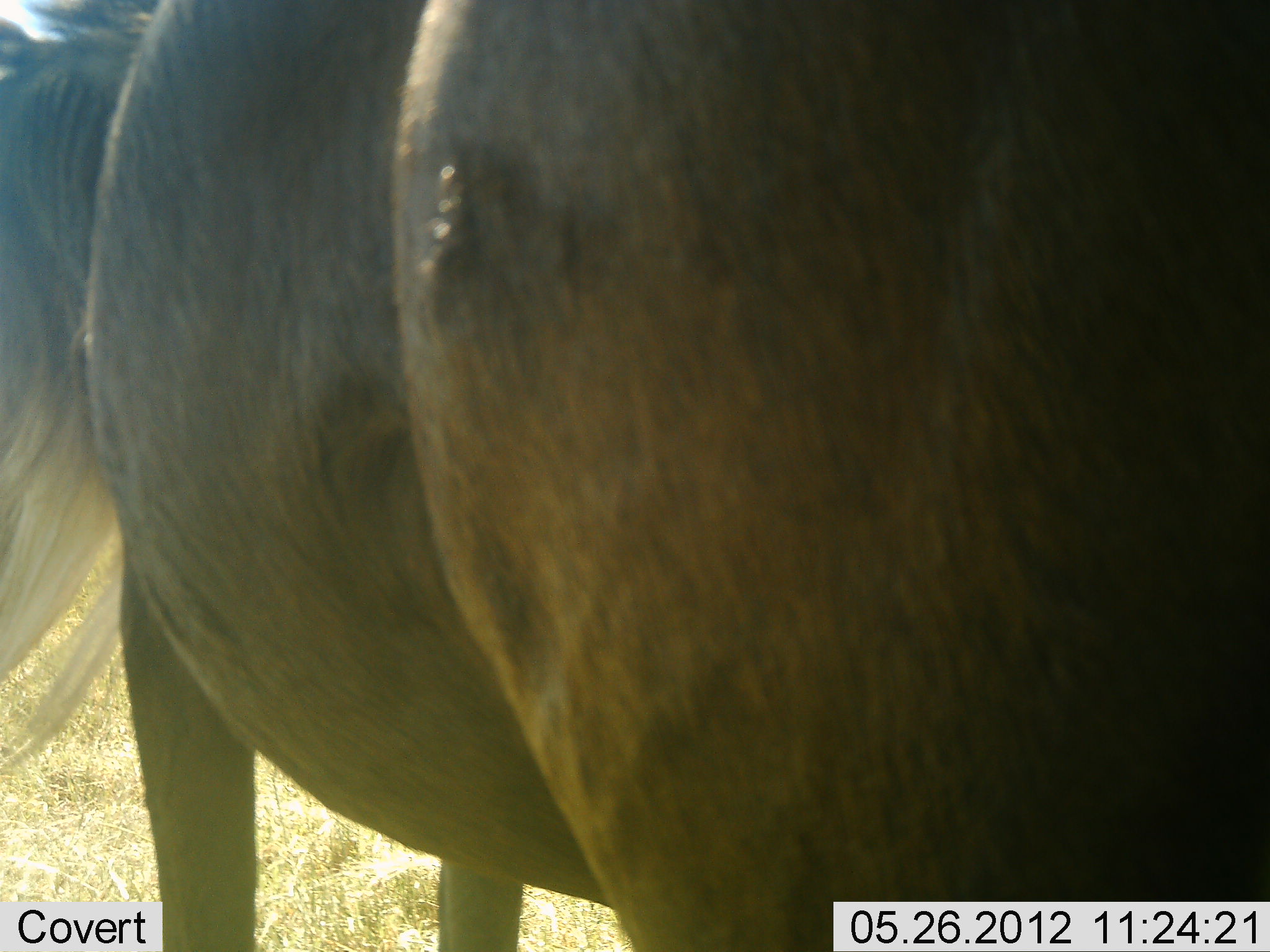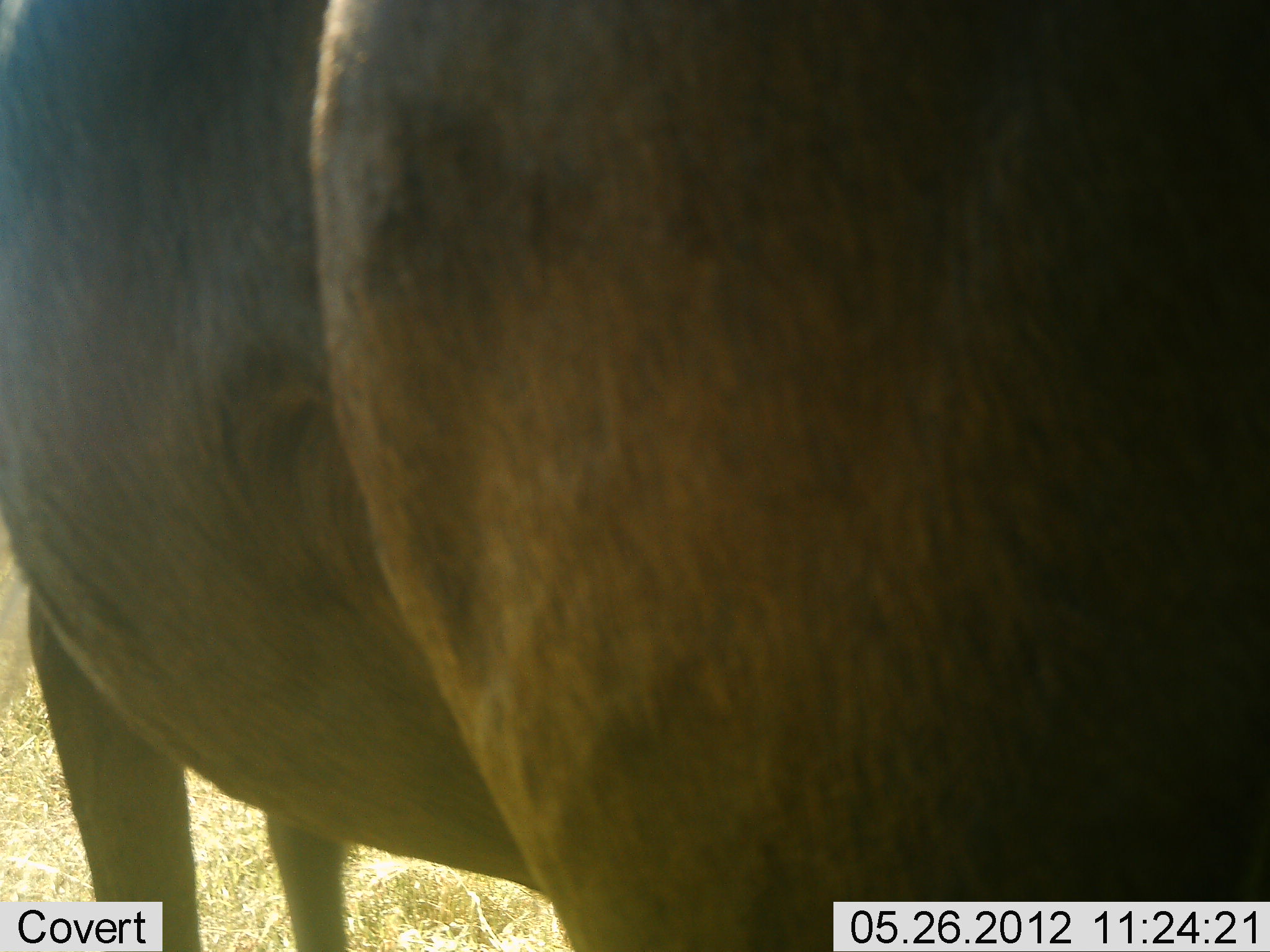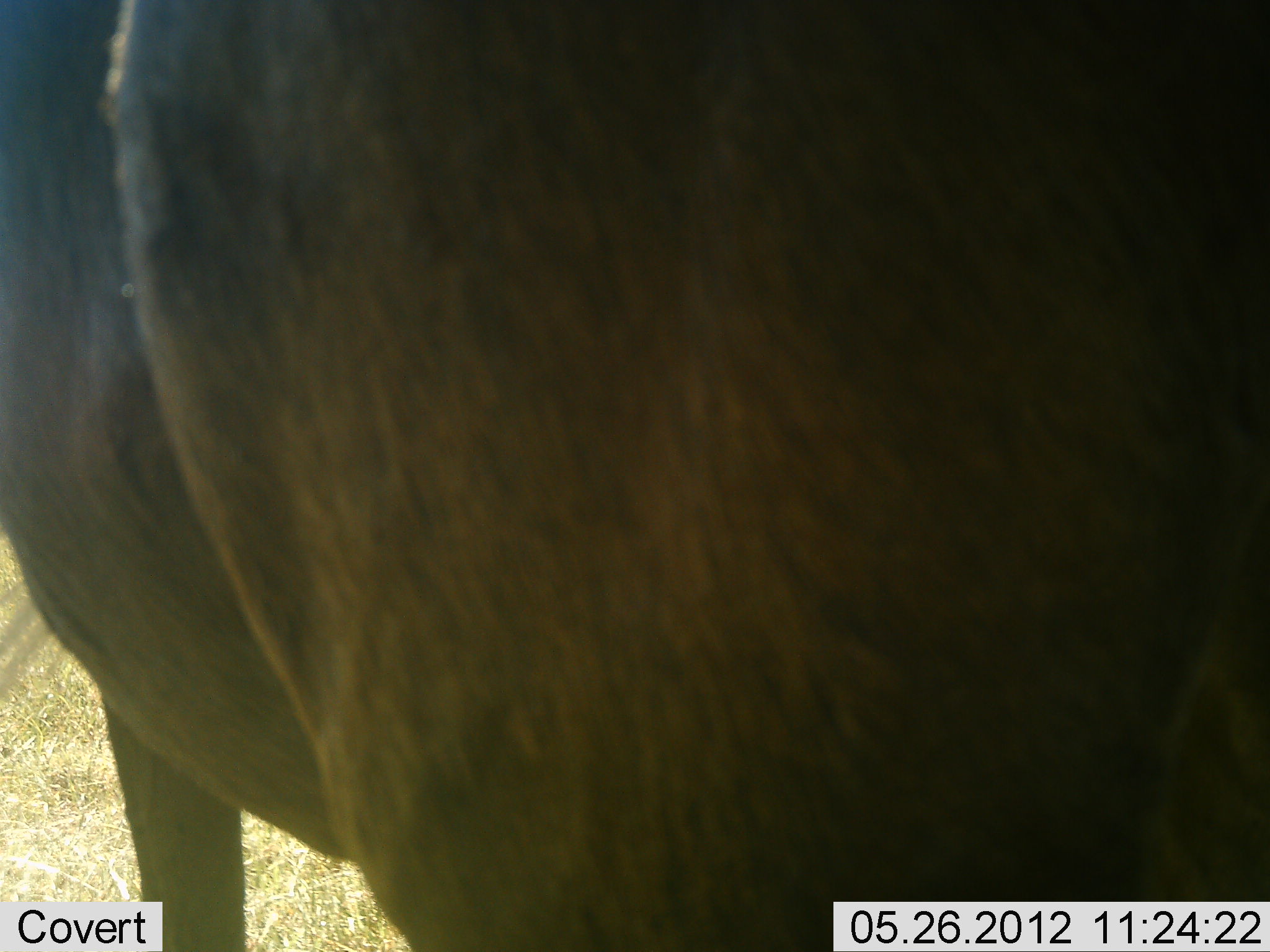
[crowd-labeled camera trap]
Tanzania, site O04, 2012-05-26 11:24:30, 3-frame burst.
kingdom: Animalia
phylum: Chordata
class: Mammalia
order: Artiodactyla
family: Bovidae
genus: Connochaetes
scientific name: Connochaetes taurinus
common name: blue wildebeest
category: wildebeest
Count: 1.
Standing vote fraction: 100%.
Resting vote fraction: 0%.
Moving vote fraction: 0%.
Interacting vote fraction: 0%.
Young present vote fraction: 0%.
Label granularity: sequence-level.